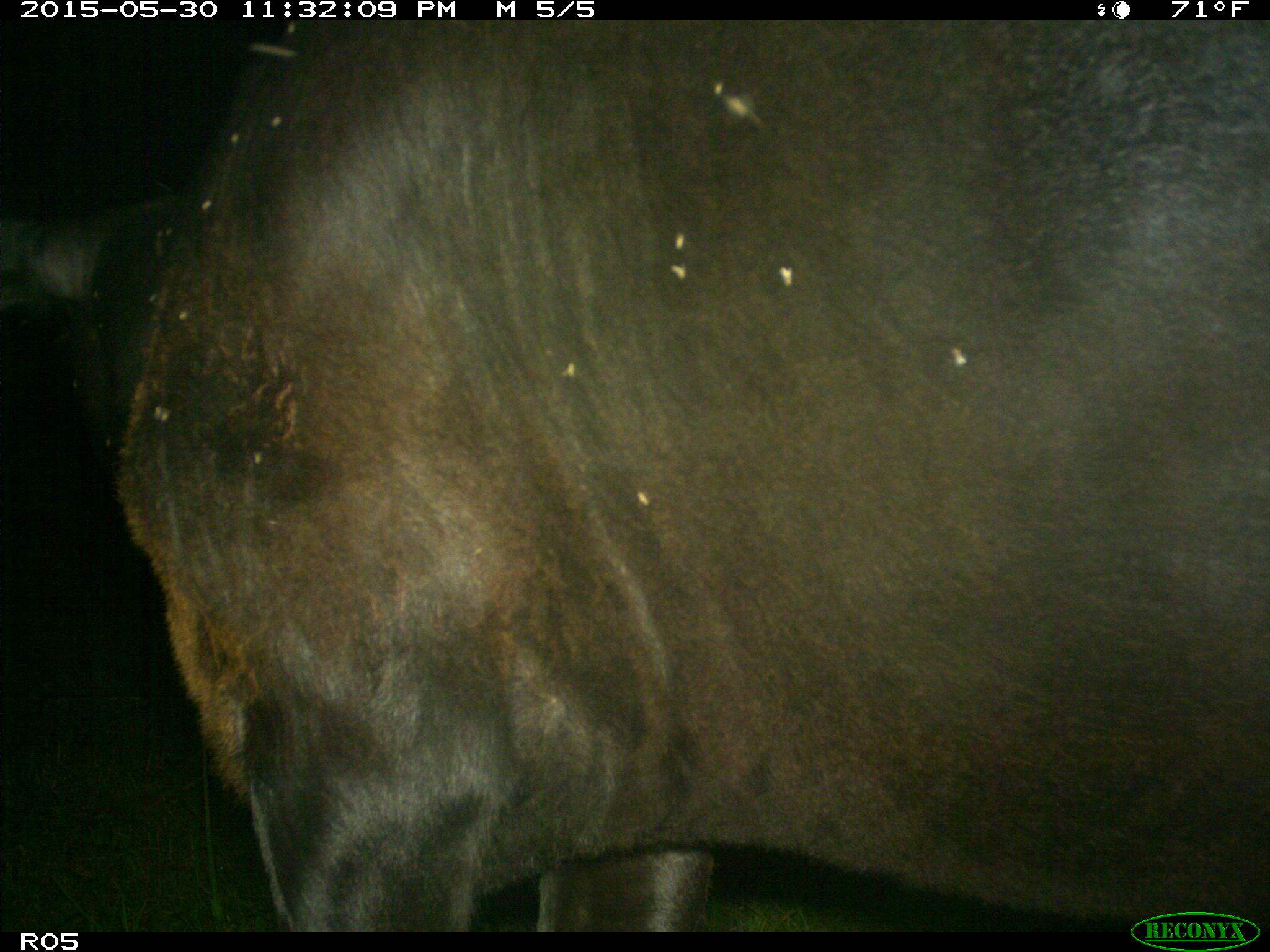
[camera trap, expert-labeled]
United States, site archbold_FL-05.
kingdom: Animalia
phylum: Chordata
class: Mammalia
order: Artiodactyla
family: Bovidae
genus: Bos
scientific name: Bos taurus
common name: domestic cow